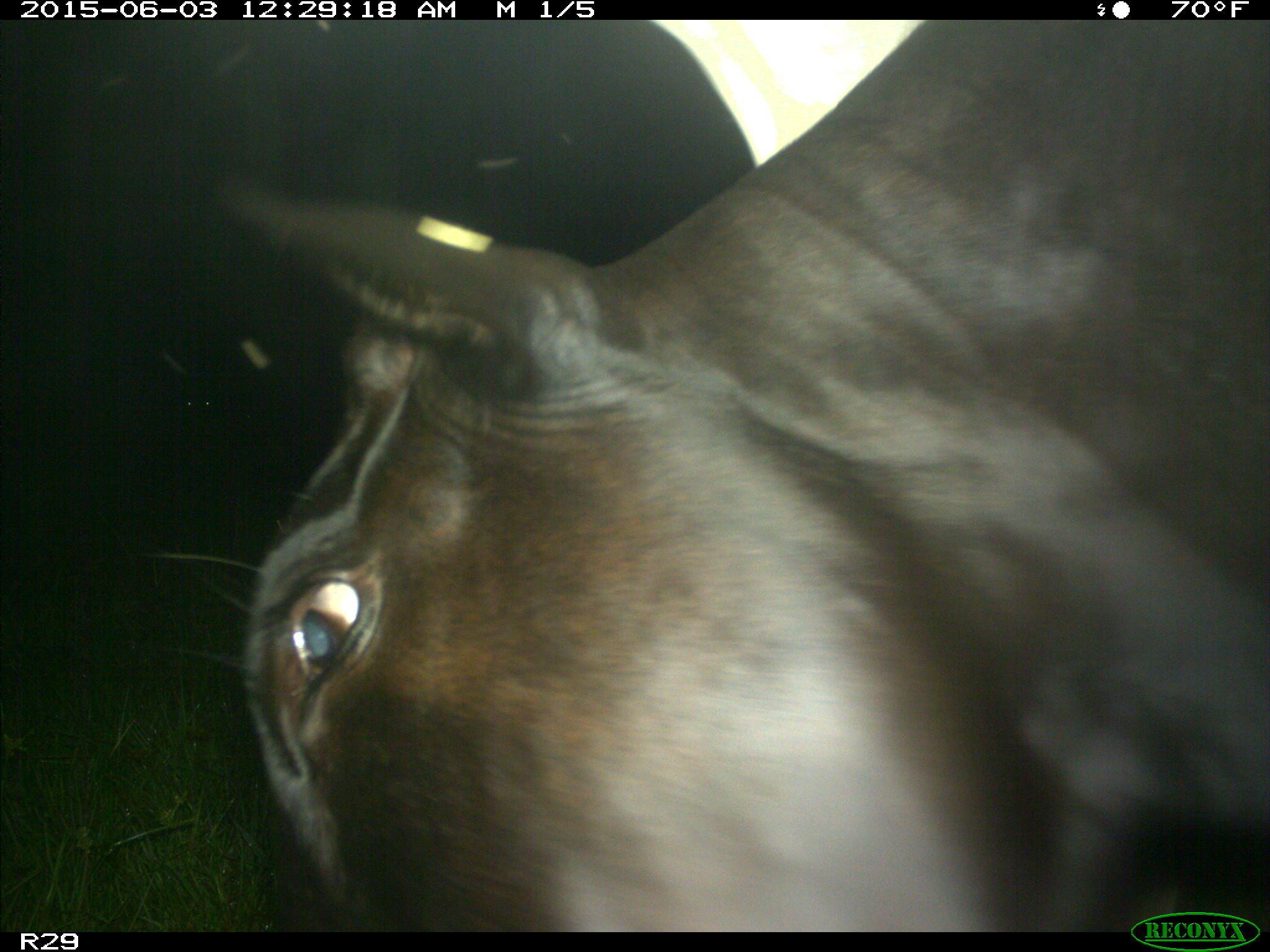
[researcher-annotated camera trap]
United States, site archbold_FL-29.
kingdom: Animalia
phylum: Chordata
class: Mammalia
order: Artiodactyla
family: Bovidae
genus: Bos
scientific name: Bos taurus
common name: domestic cow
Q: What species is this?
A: Bos taurus (domestic cow).